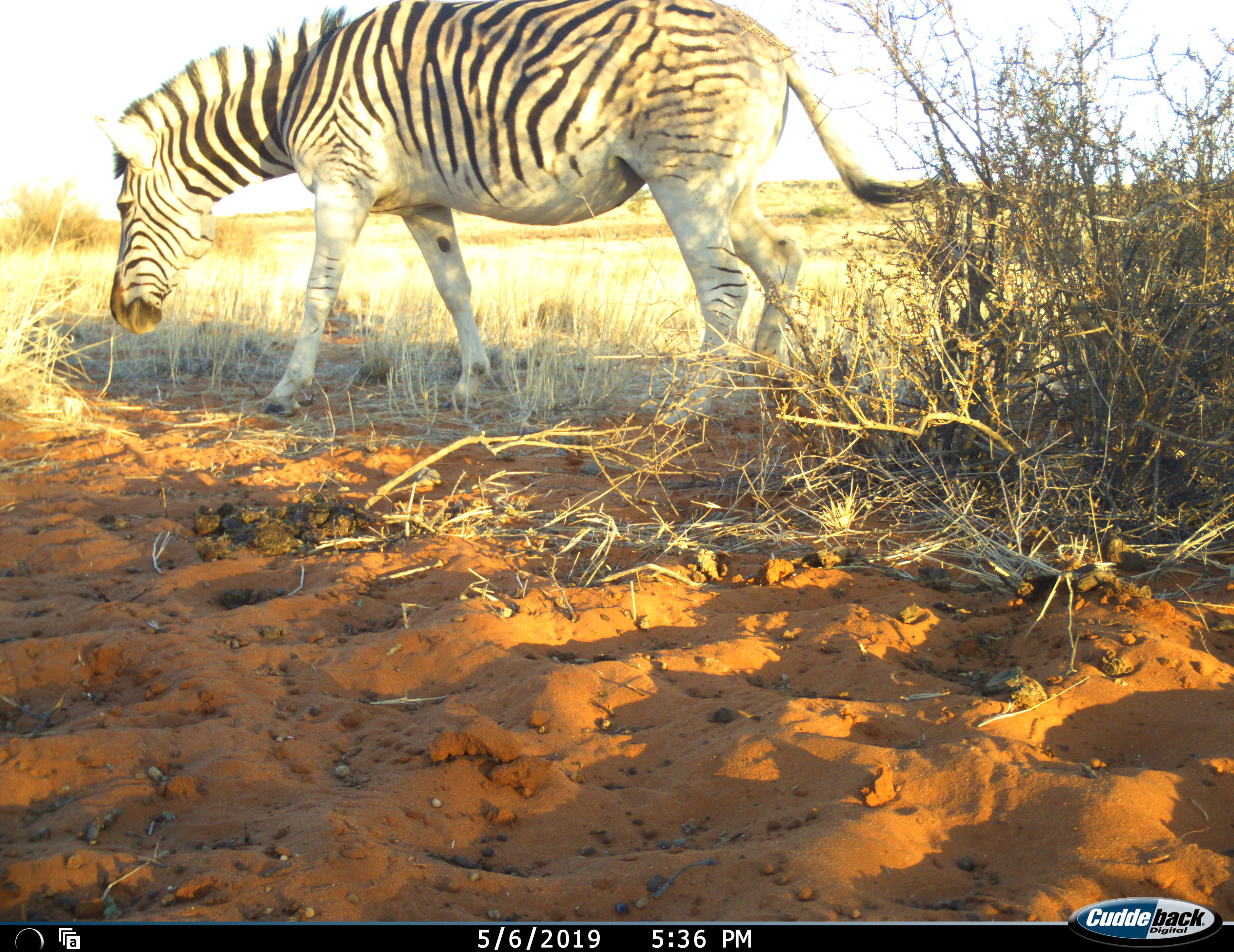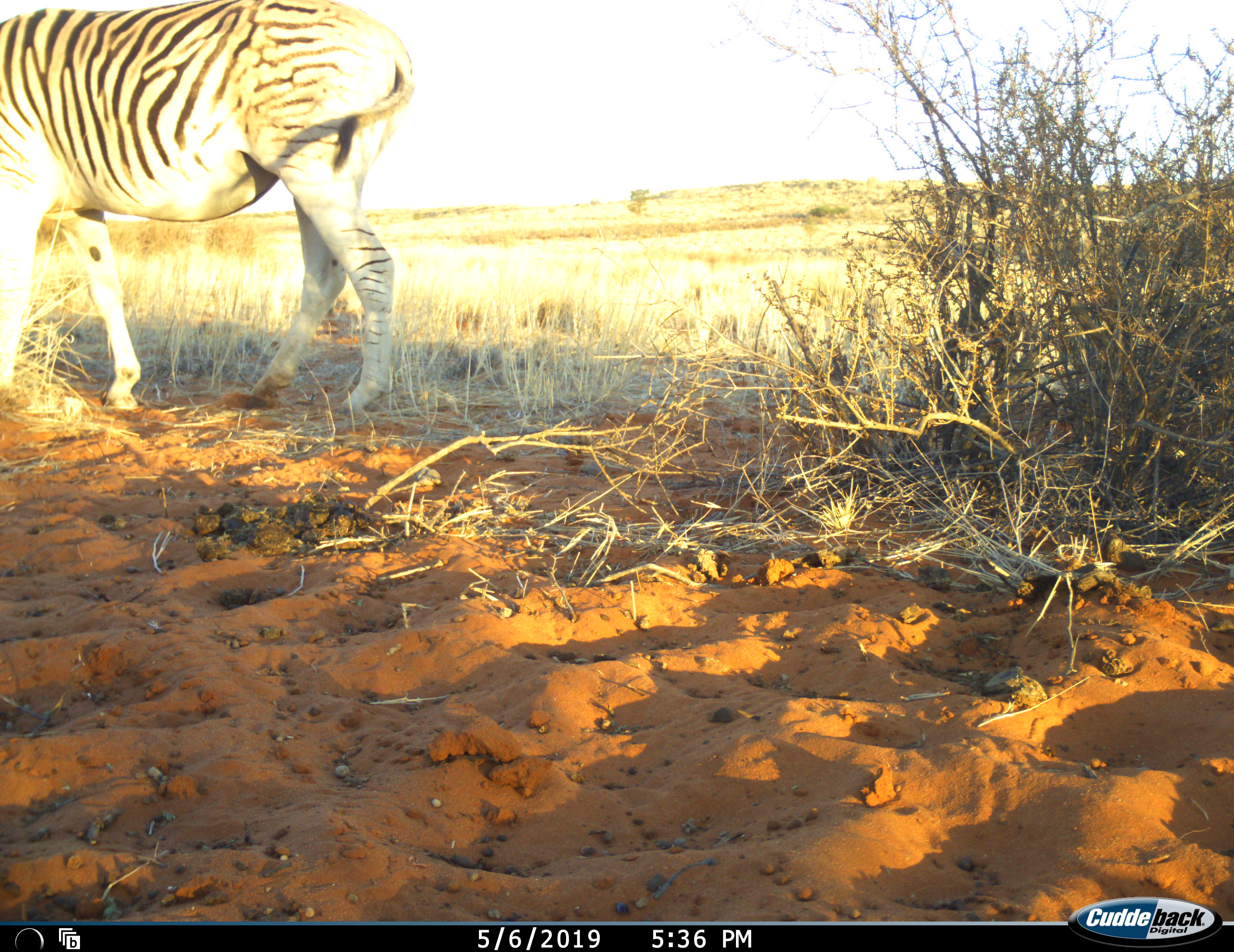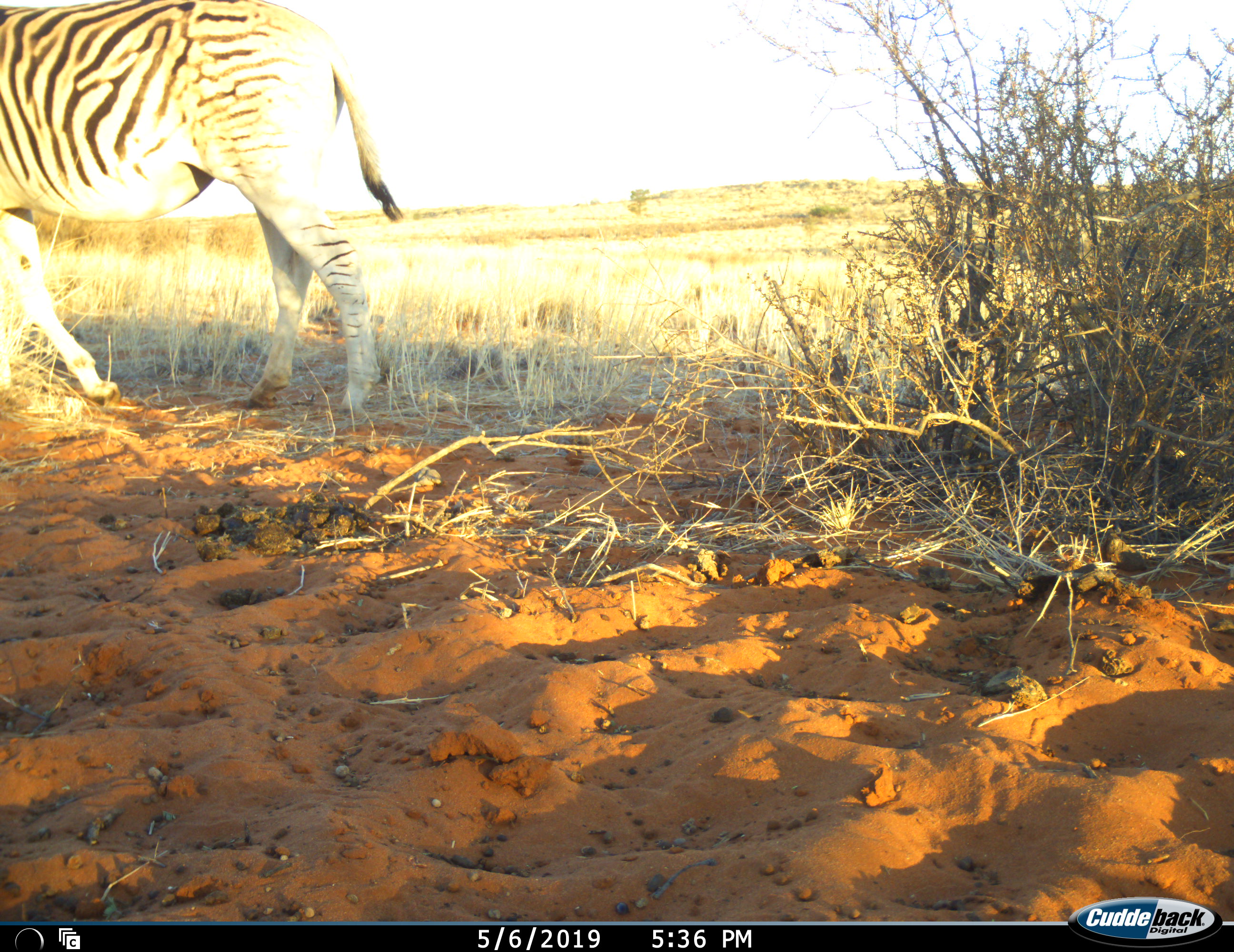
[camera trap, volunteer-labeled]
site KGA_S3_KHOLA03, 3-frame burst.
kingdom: Animalia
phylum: Chordata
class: Mammalia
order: Perissodactyla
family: Equidae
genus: Equus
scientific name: Equus quagga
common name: plains zebra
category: zebraplains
Zebraplains (plains zebra) (Equus quagga), count 1. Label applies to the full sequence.